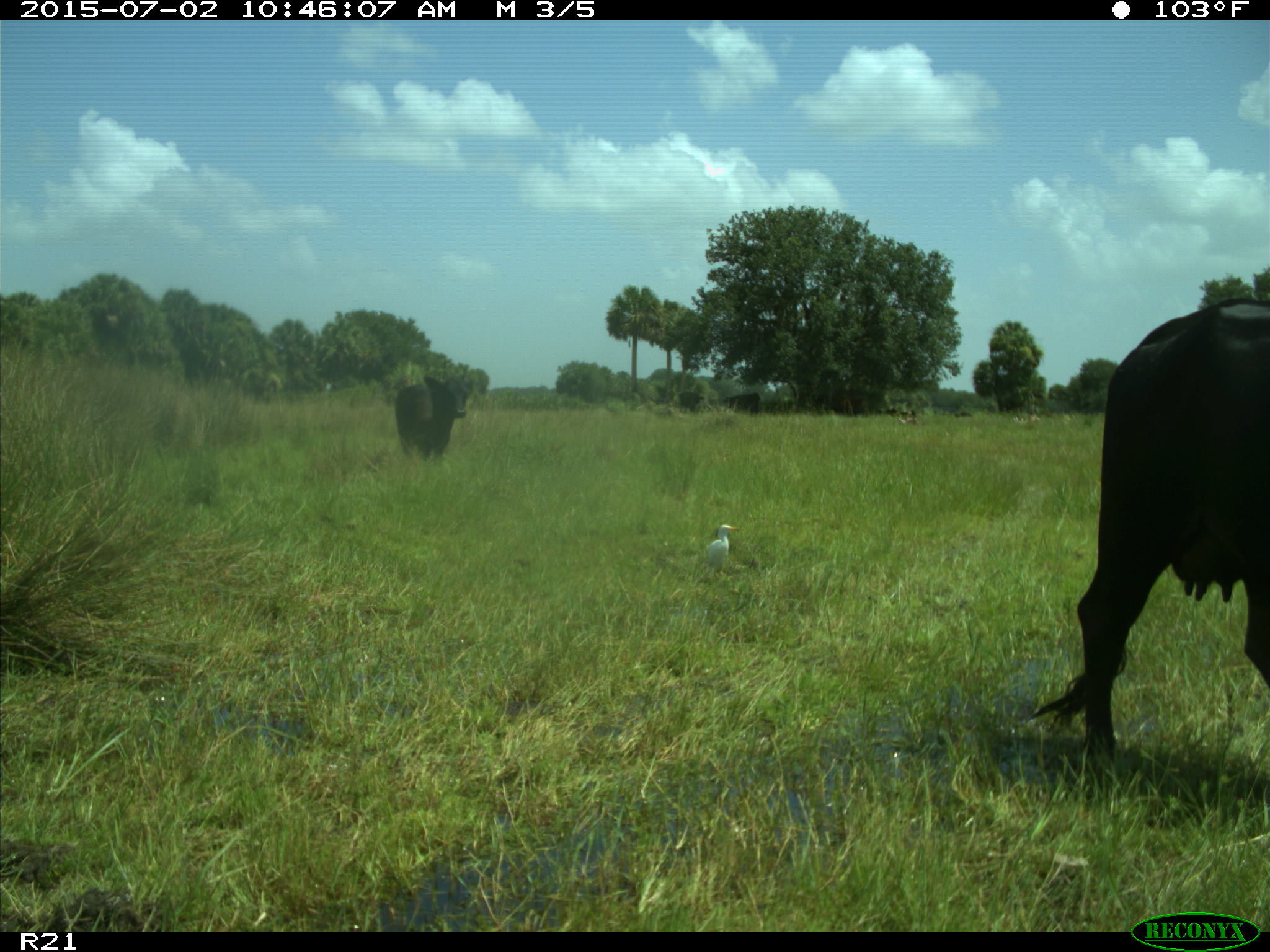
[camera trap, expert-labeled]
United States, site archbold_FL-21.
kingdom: Animalia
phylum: Chordata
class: Mammalia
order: Artiodactyla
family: Bovidae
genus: Bos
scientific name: Bos taurus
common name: domestic cow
Bos taurus (domestic cow).